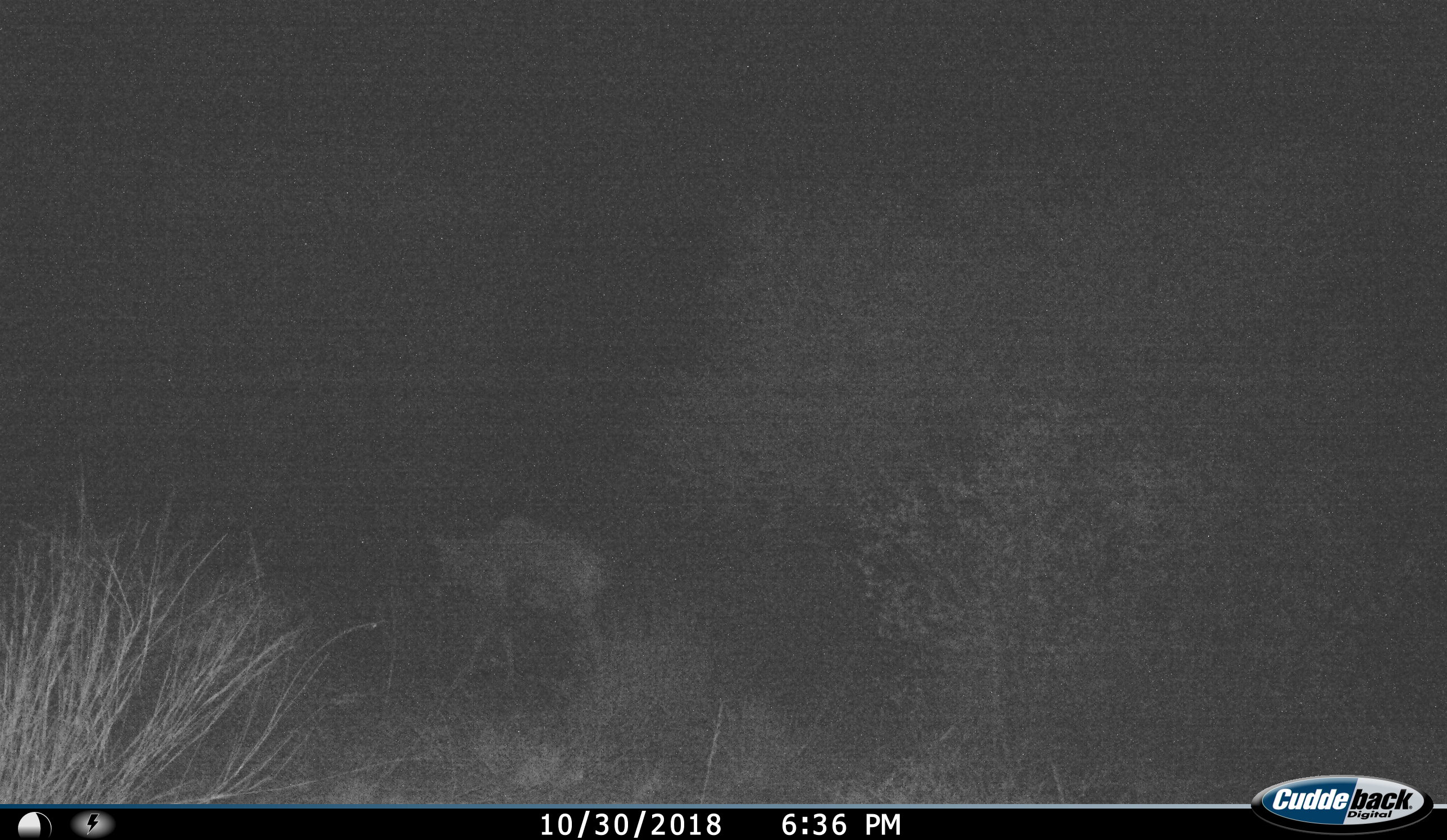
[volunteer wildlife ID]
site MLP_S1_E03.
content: unidentified animal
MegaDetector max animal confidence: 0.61